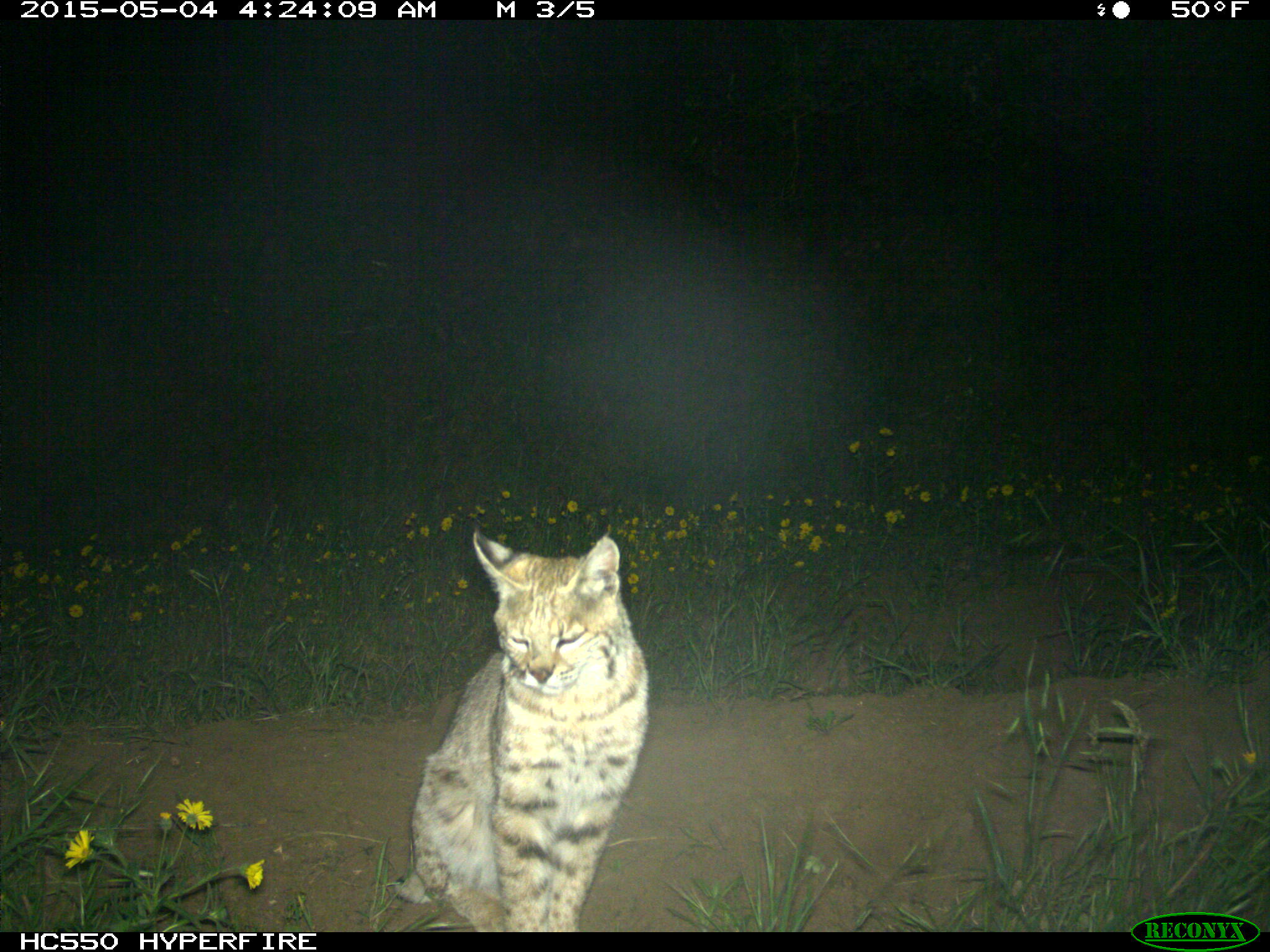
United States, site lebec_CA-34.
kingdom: Animalia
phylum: Chordata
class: Mammalia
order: Carnivora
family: Felidae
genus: Lynx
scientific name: Lynx rufus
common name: bobcat